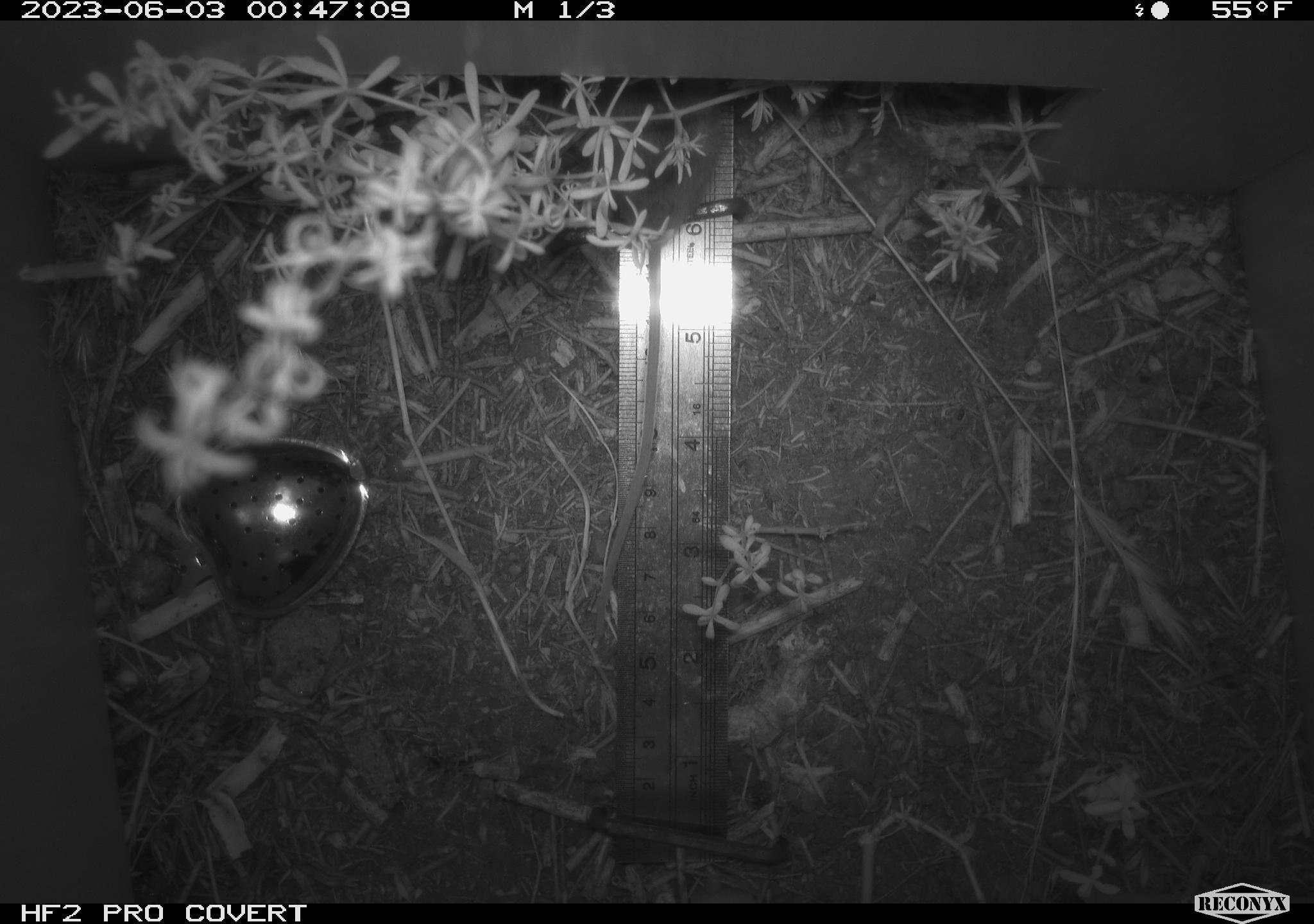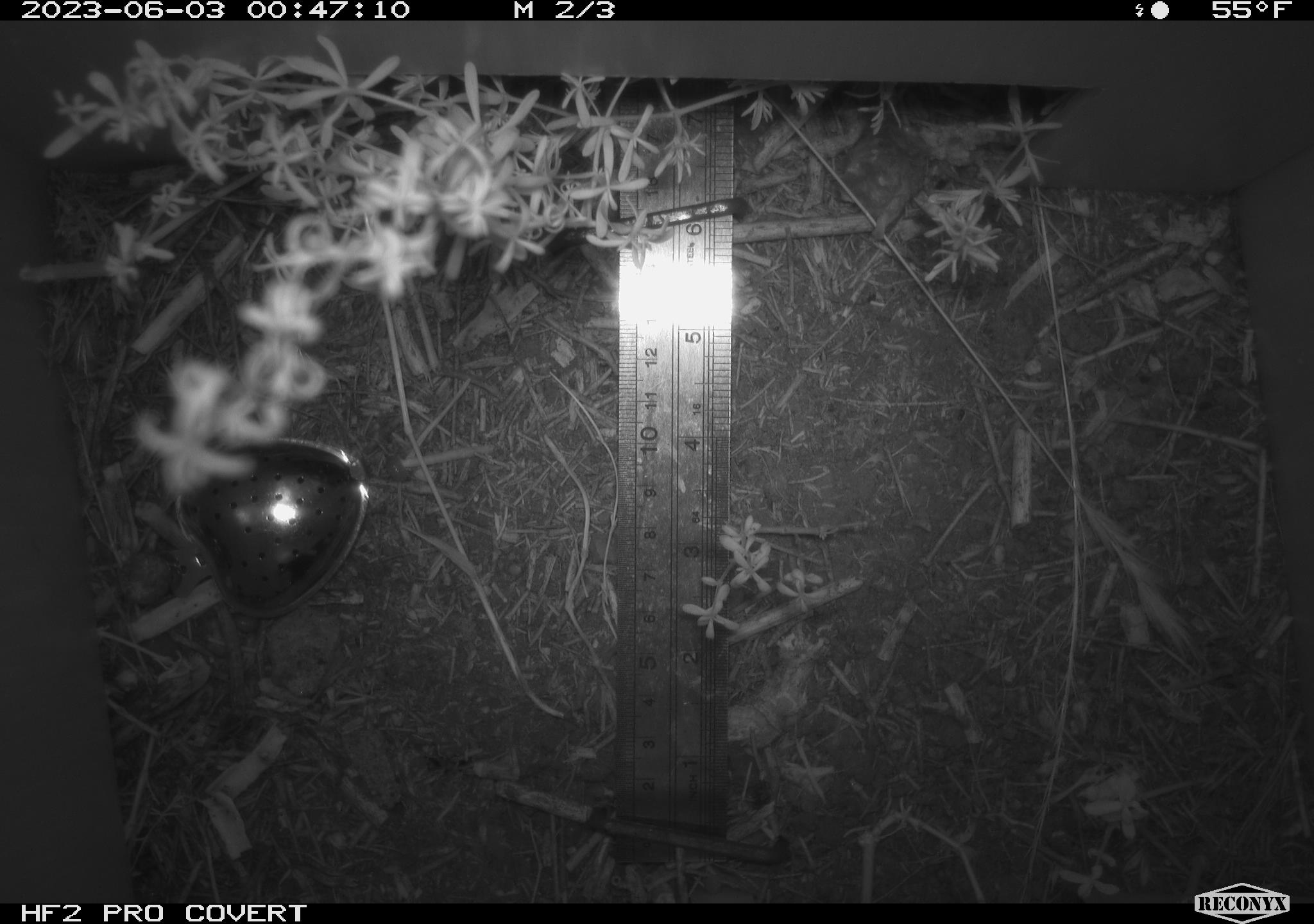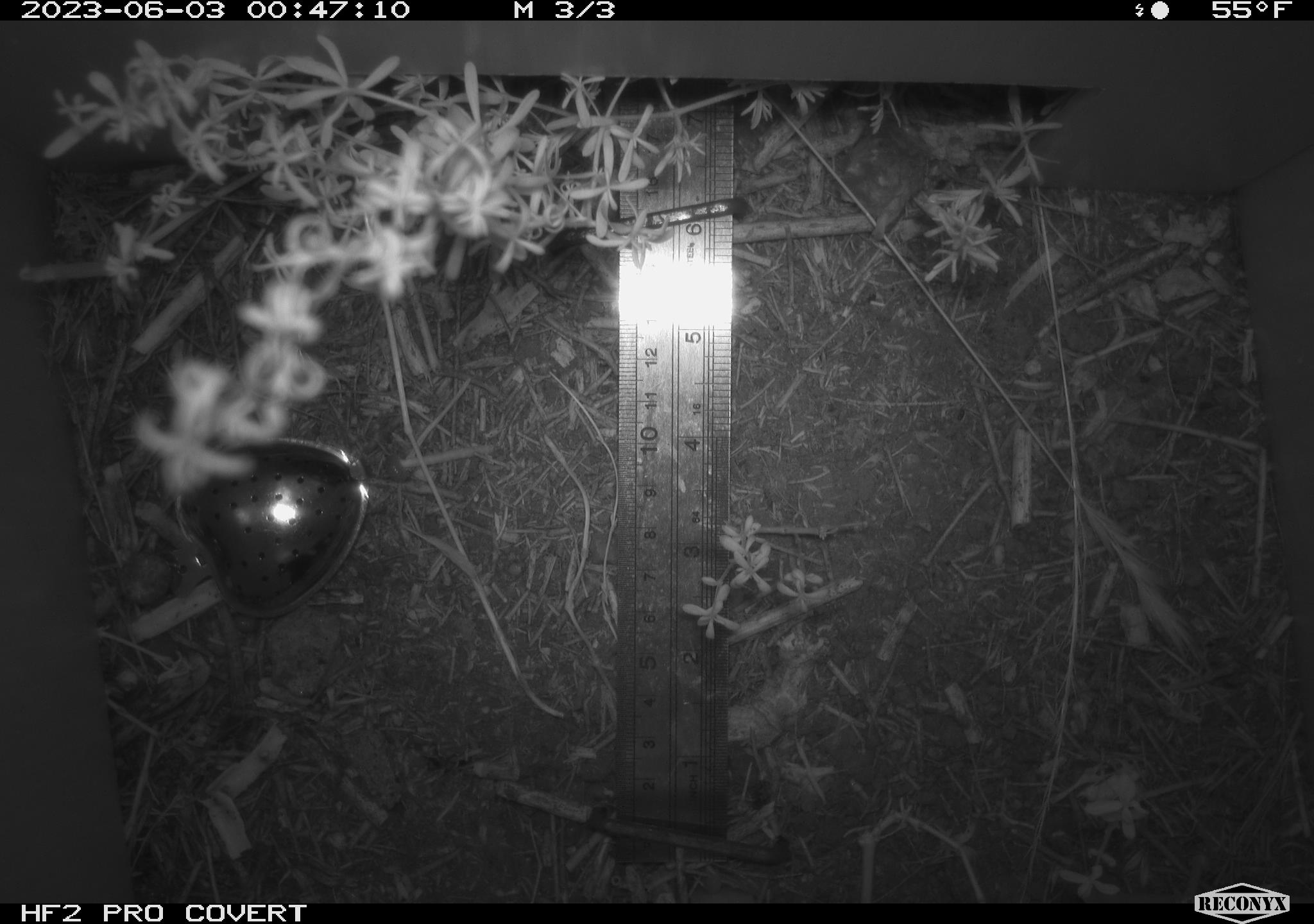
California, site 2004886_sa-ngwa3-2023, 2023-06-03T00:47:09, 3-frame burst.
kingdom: Animalia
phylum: Chordata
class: Mammalia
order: Rodentia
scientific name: Rodentia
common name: mouse species